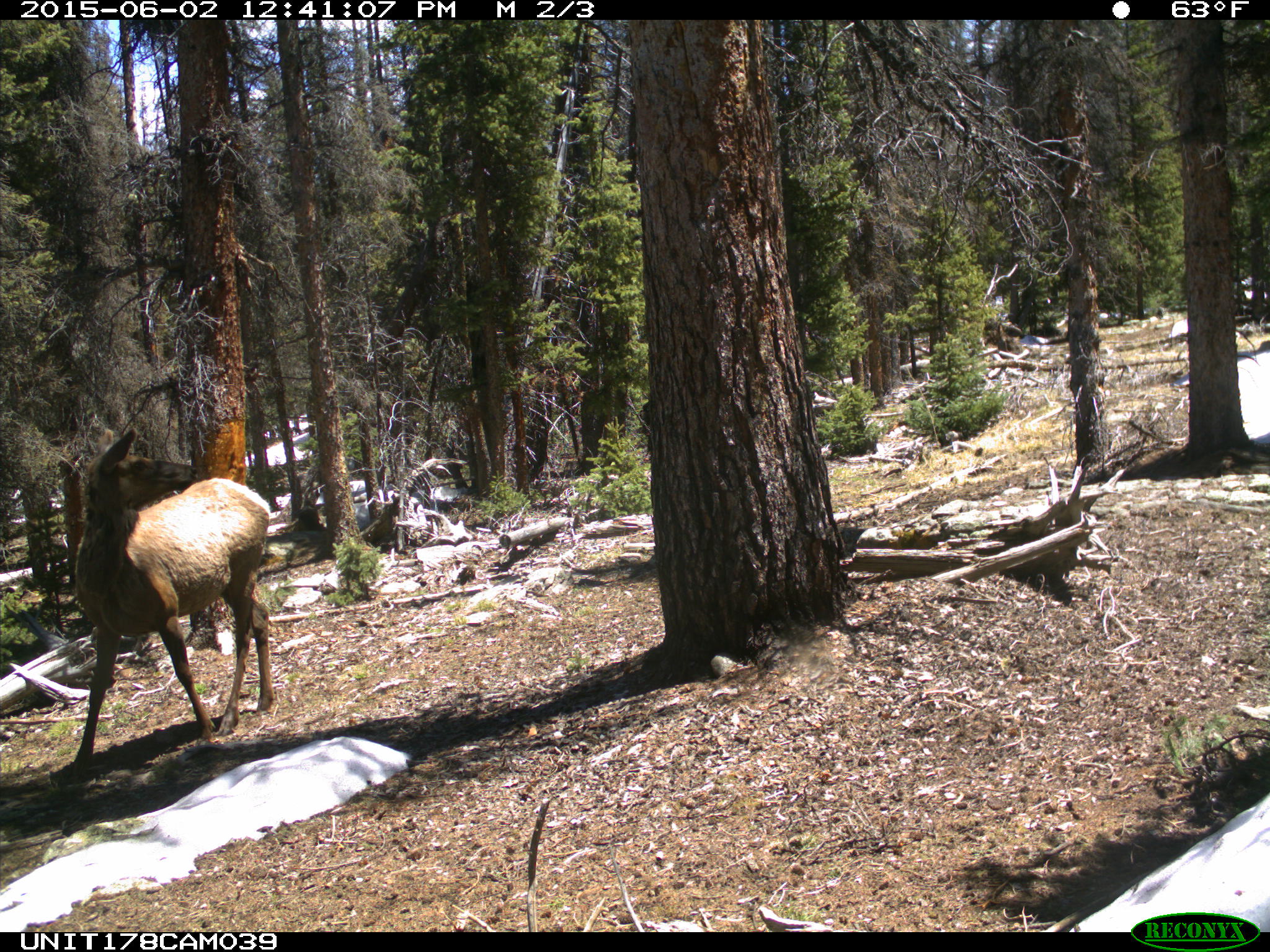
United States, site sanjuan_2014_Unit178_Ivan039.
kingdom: Animalia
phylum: Chordata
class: Mammalia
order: Artiodactyla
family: Cervidae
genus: Cervus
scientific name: Cervus elaphus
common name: red deer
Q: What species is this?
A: Cervus elaphus (red deer).